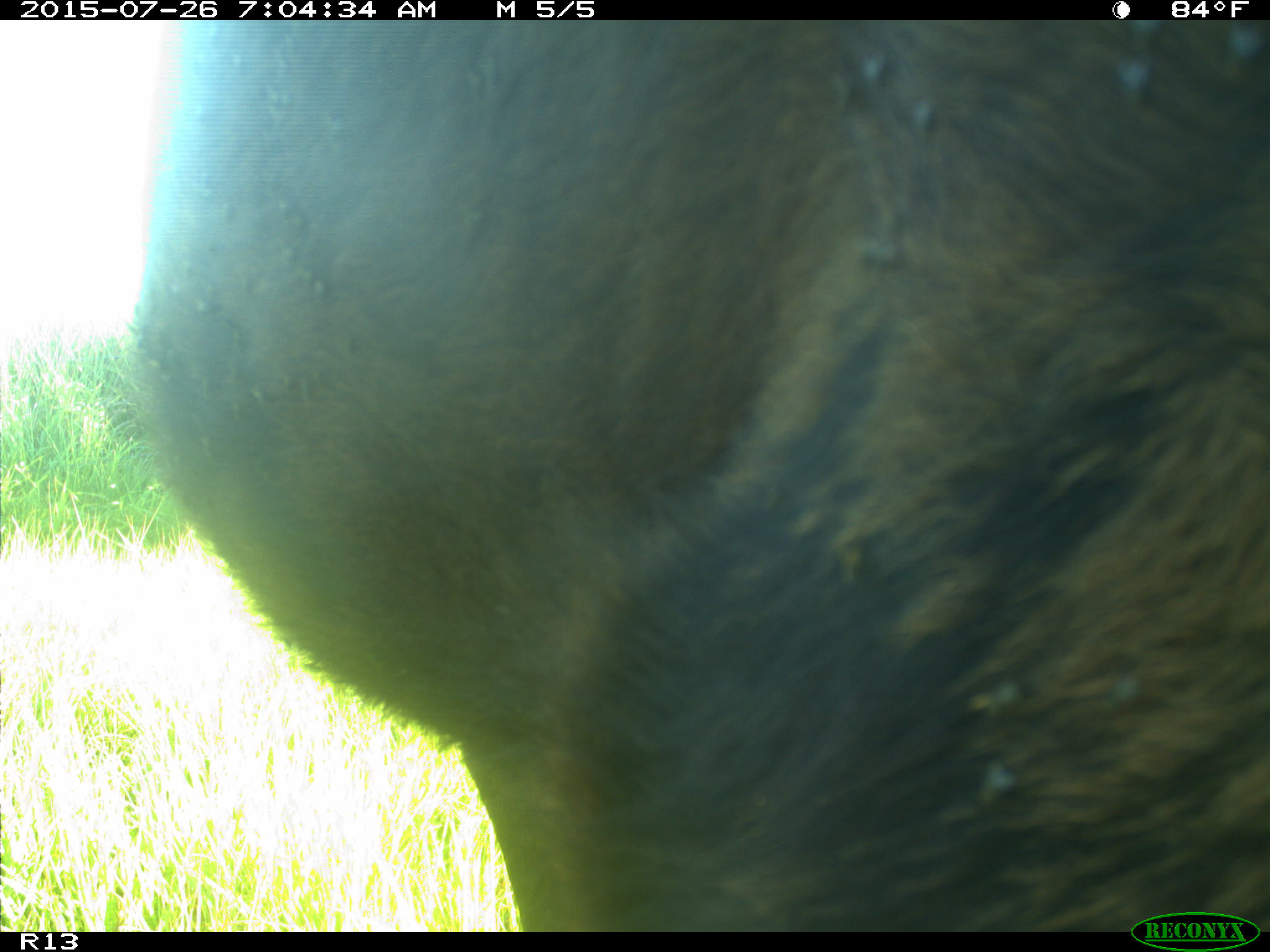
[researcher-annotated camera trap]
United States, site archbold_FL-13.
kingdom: Animalia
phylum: Chordata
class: Mammalia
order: Artiodactyla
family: Bovidae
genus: Bos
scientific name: Bos taurus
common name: domestic cow